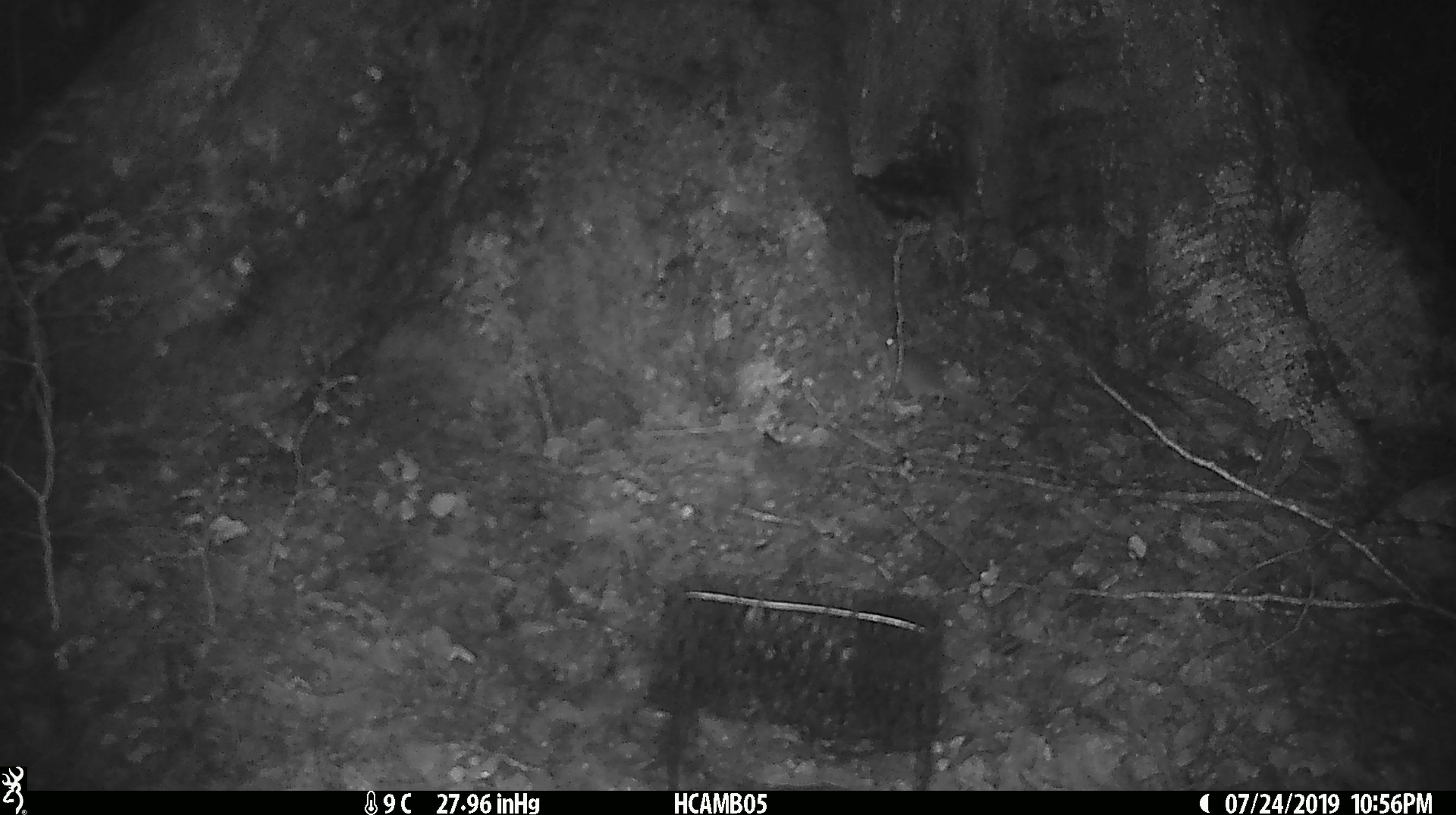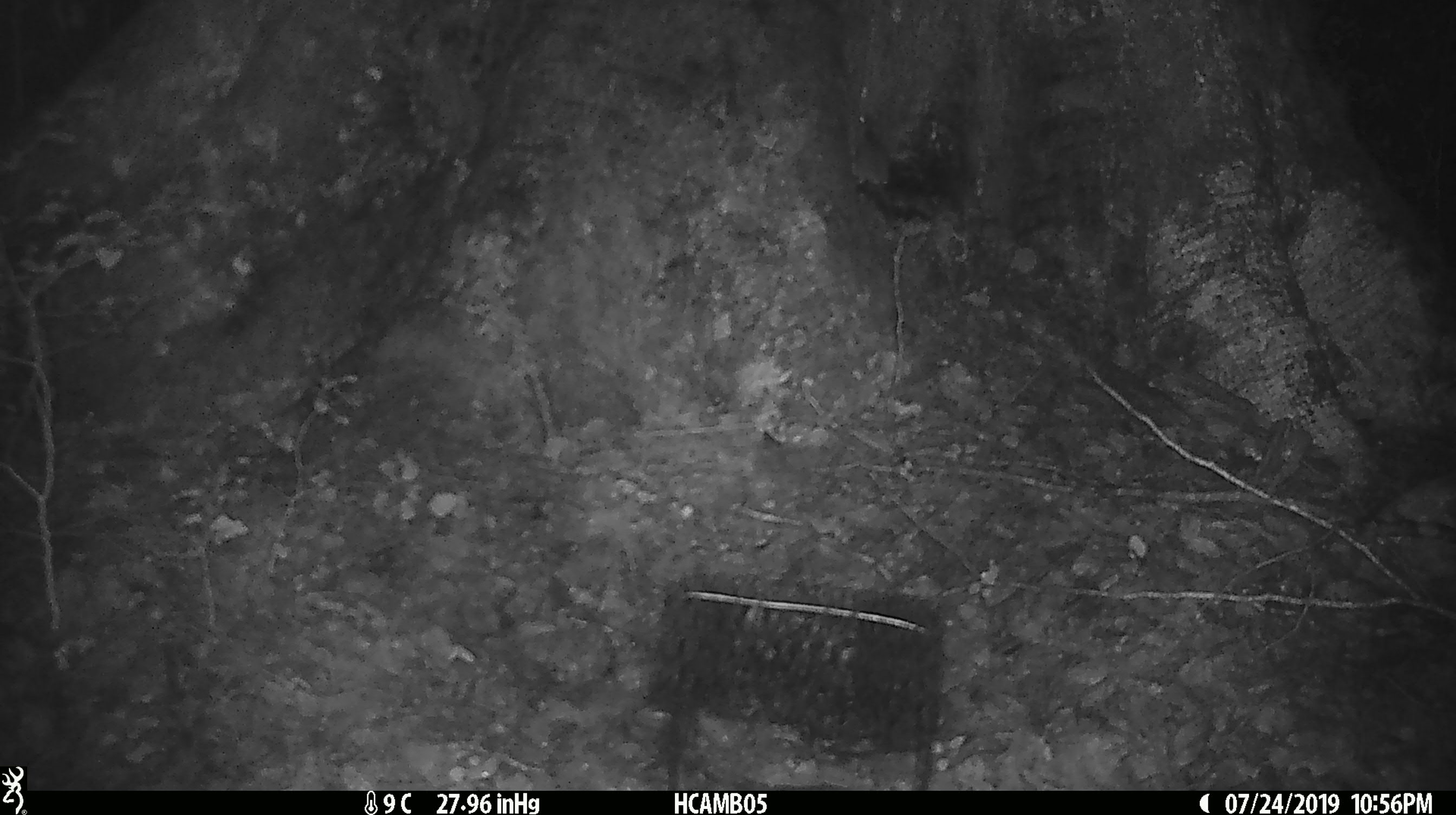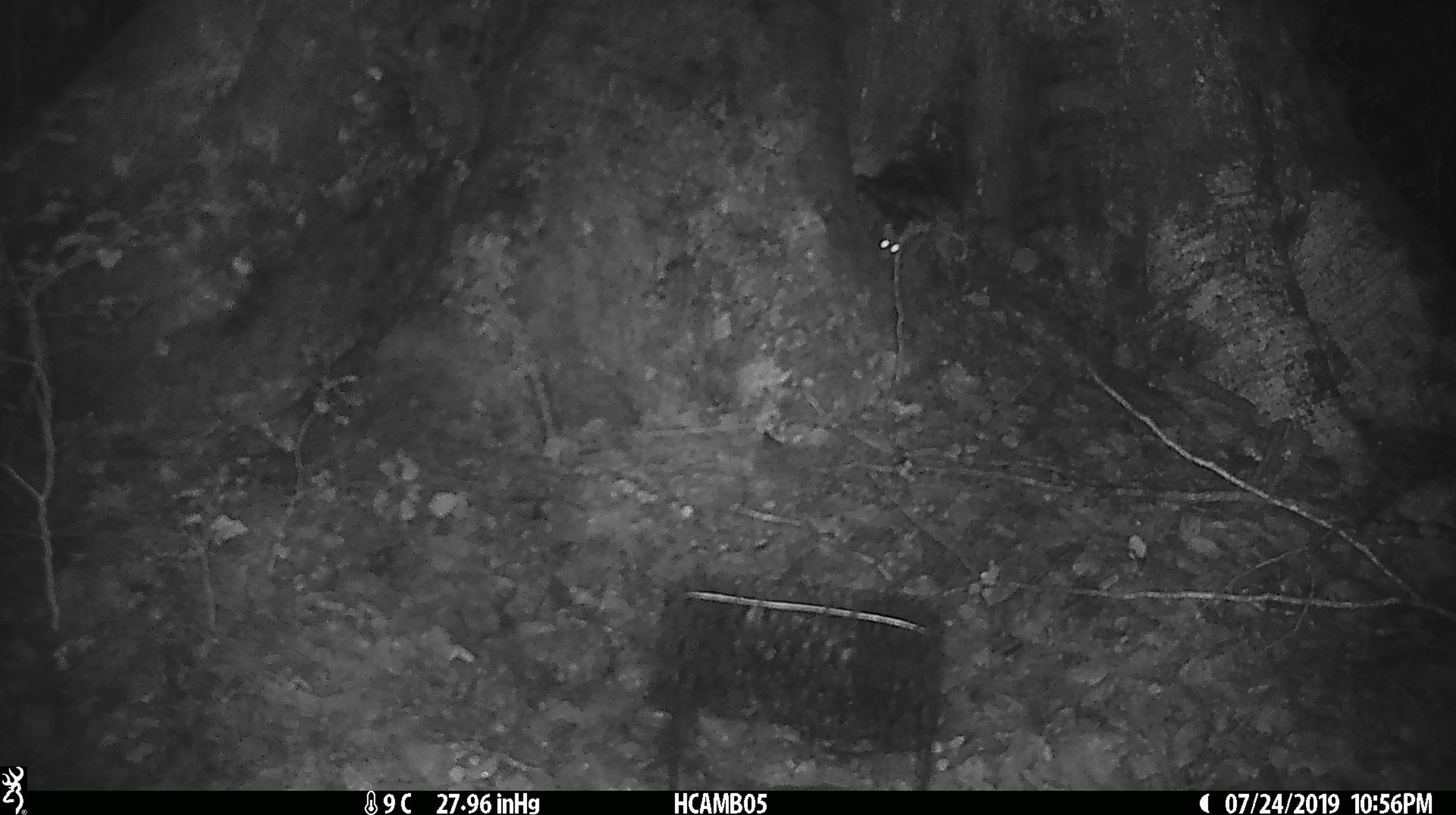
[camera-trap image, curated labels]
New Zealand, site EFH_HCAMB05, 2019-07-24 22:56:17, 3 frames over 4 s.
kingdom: Animalia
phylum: Chordata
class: Mammalia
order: Rodentia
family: Muridae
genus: Mus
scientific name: Mus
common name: mouse